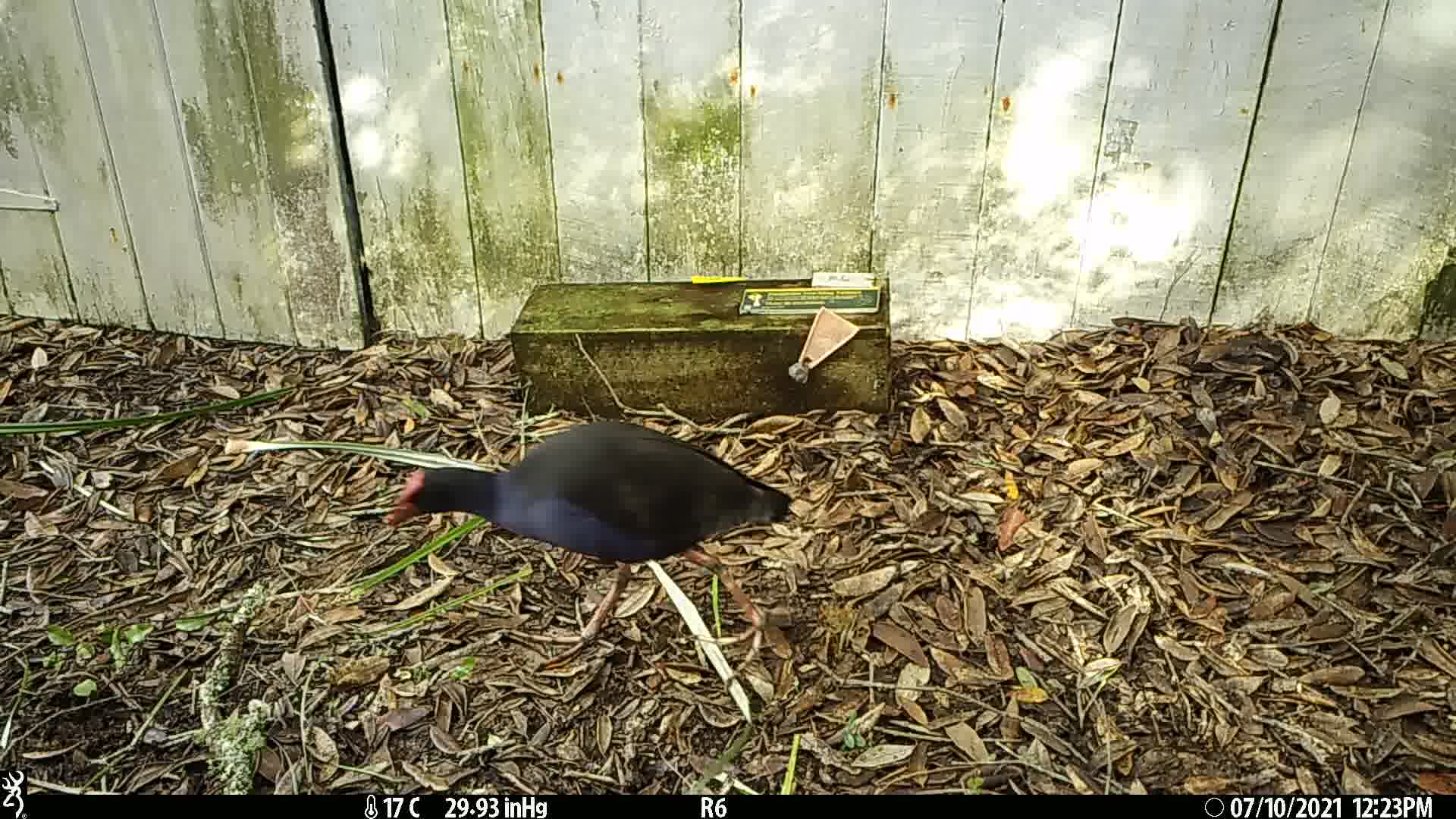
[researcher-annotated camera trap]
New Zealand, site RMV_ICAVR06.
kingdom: Animalia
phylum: Chordata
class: Aves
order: Gruiformes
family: Rallidae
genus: Porphyrio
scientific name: Porphyrio melanotus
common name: australasian swamphen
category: pukeko